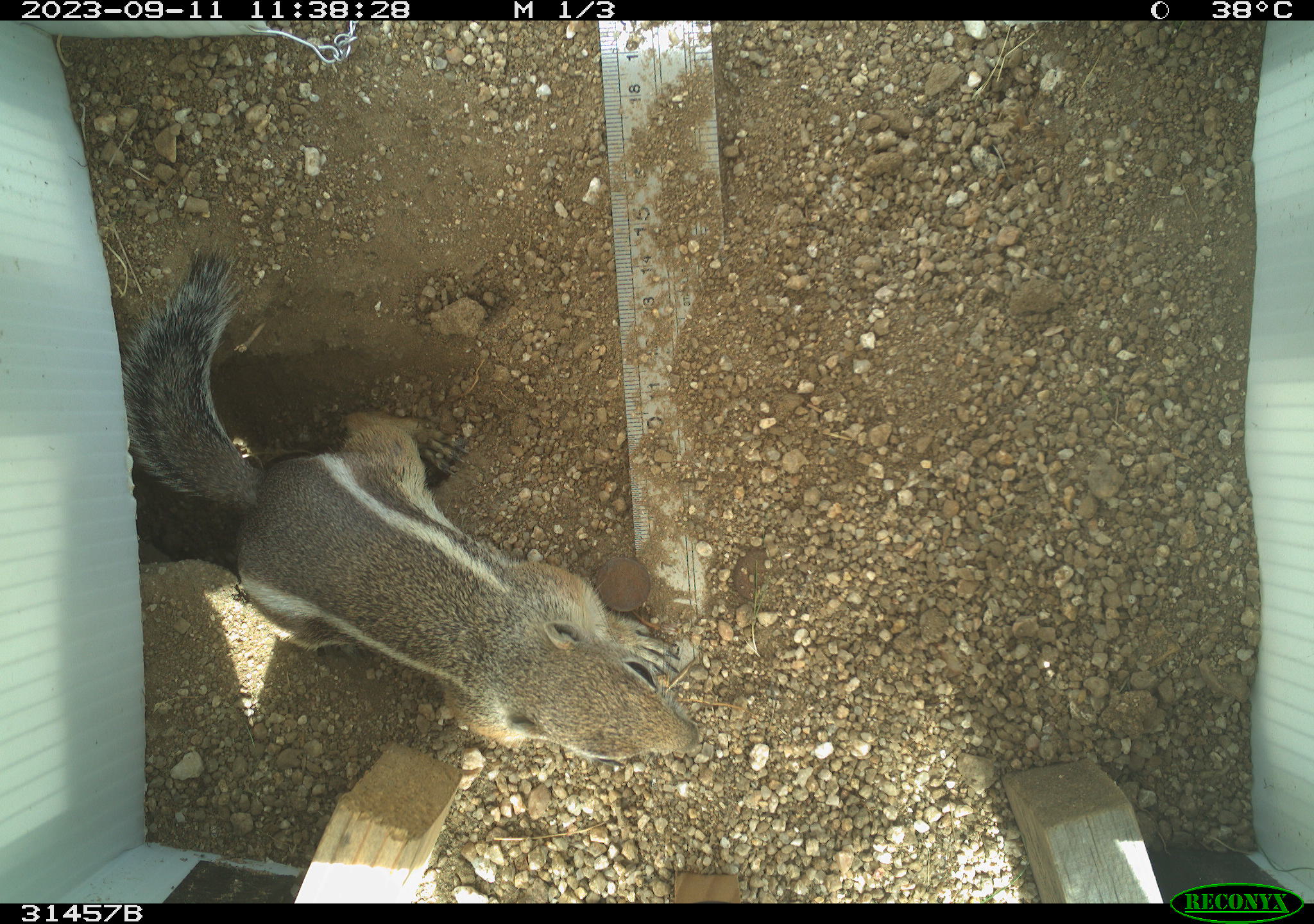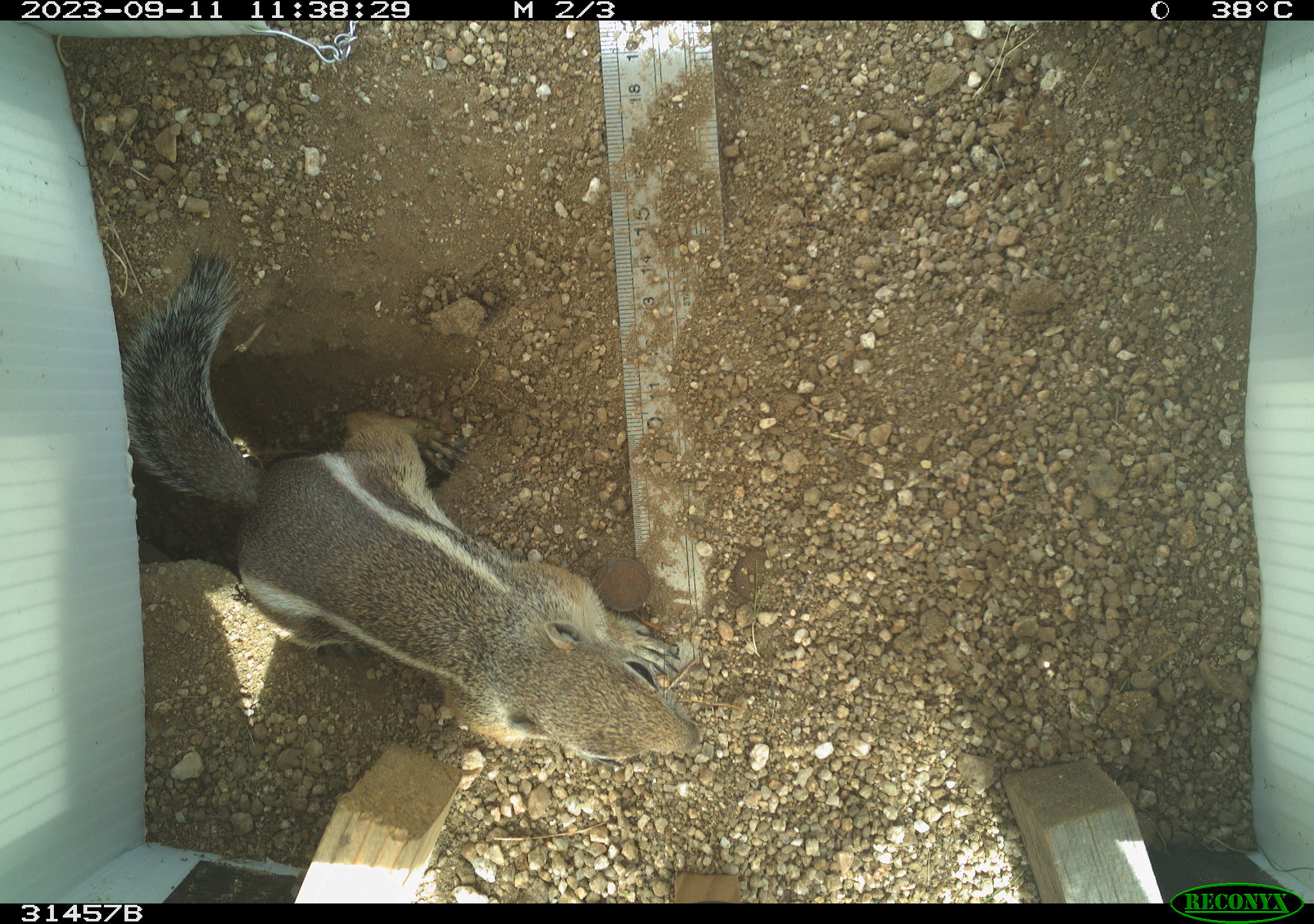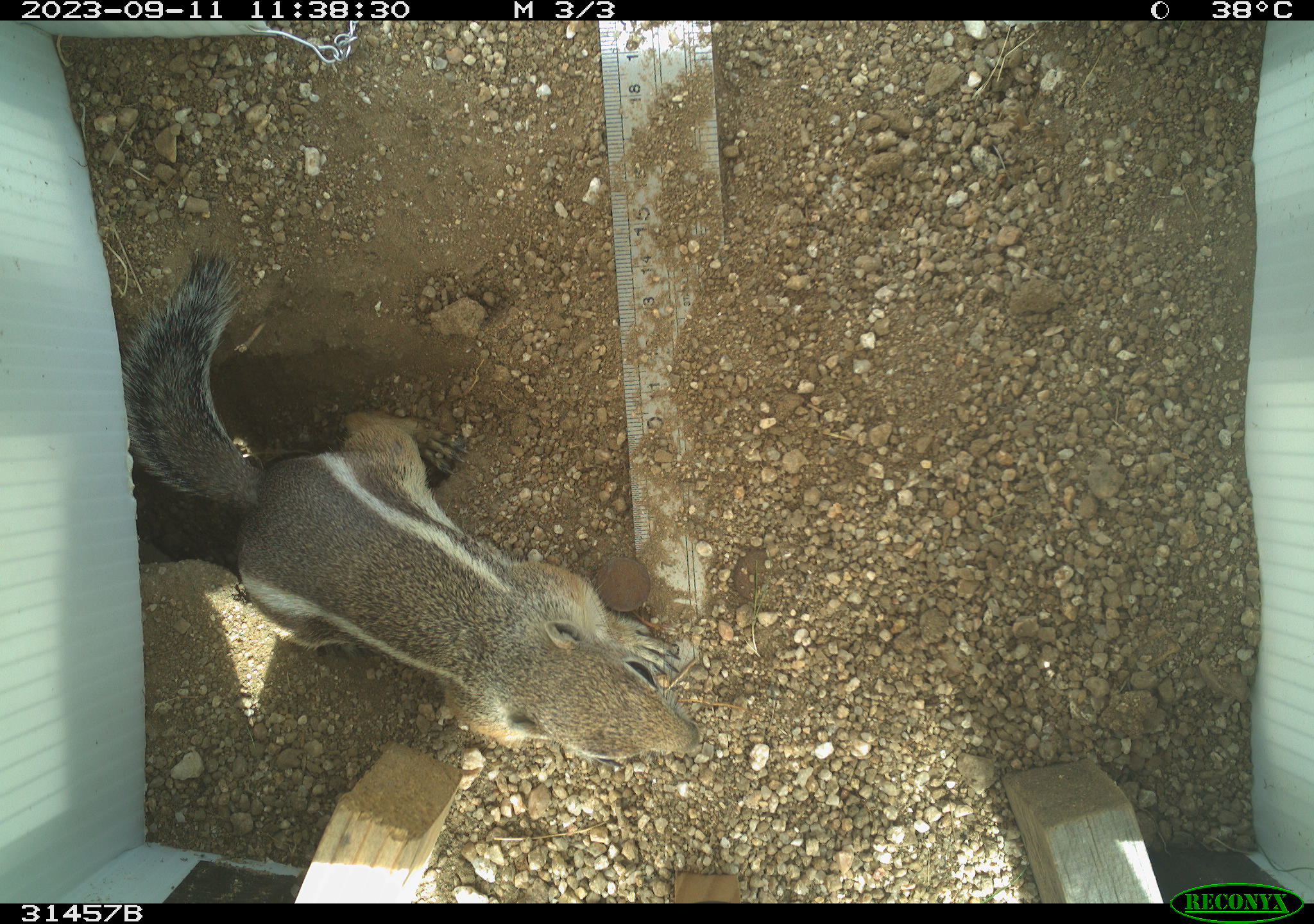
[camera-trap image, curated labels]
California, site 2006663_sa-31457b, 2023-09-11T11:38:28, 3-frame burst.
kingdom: Animalia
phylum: Chordata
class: Mammalia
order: Rodentia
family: Sciuridae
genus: Ammospermophilus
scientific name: Ammospermophilus leucurus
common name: white-tailed antelope squirrel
White-tailed antelope squirrel (Ammospermophilus leucurus).